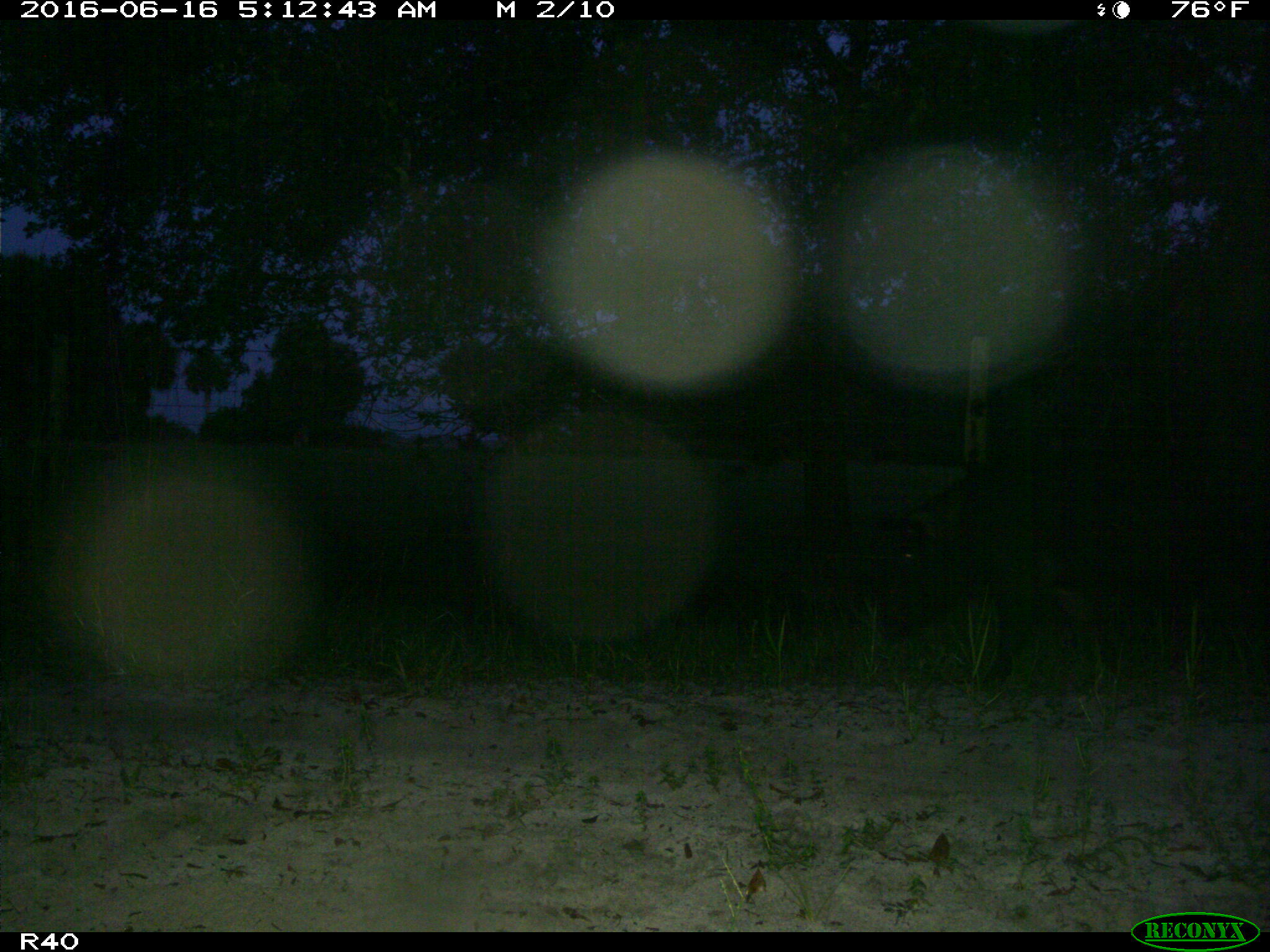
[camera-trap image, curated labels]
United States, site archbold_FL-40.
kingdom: Animalia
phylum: Chordata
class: Mammalia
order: Artiodactyla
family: Suidae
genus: Sus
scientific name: Sus scrofa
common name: wild boar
Sus scrofa (wild boar).